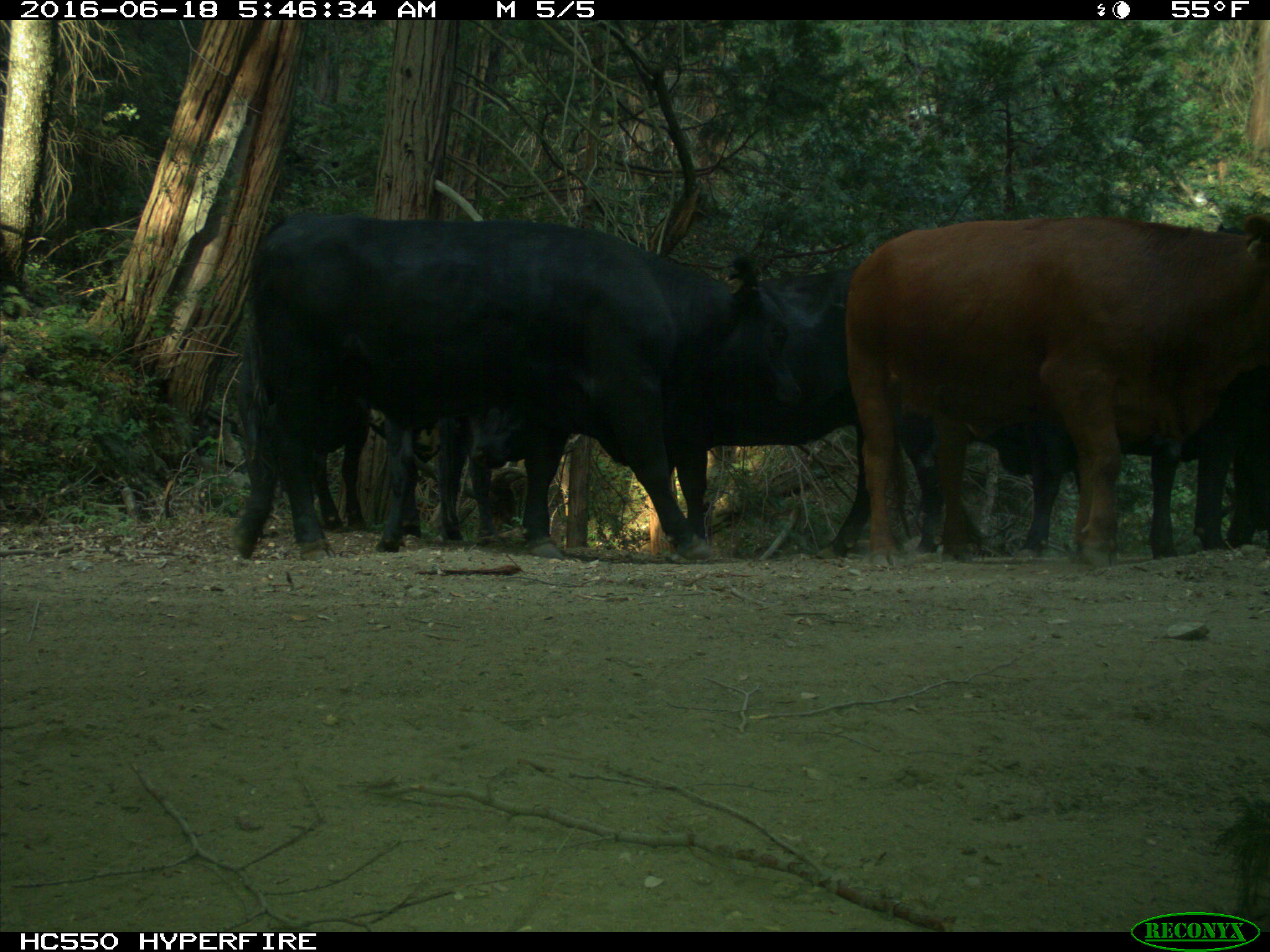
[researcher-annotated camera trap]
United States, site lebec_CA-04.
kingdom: Animalia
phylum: Chordata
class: Mammalia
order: Artiodactyla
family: Bovidae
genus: Bos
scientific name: Bos taurus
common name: domestic cow